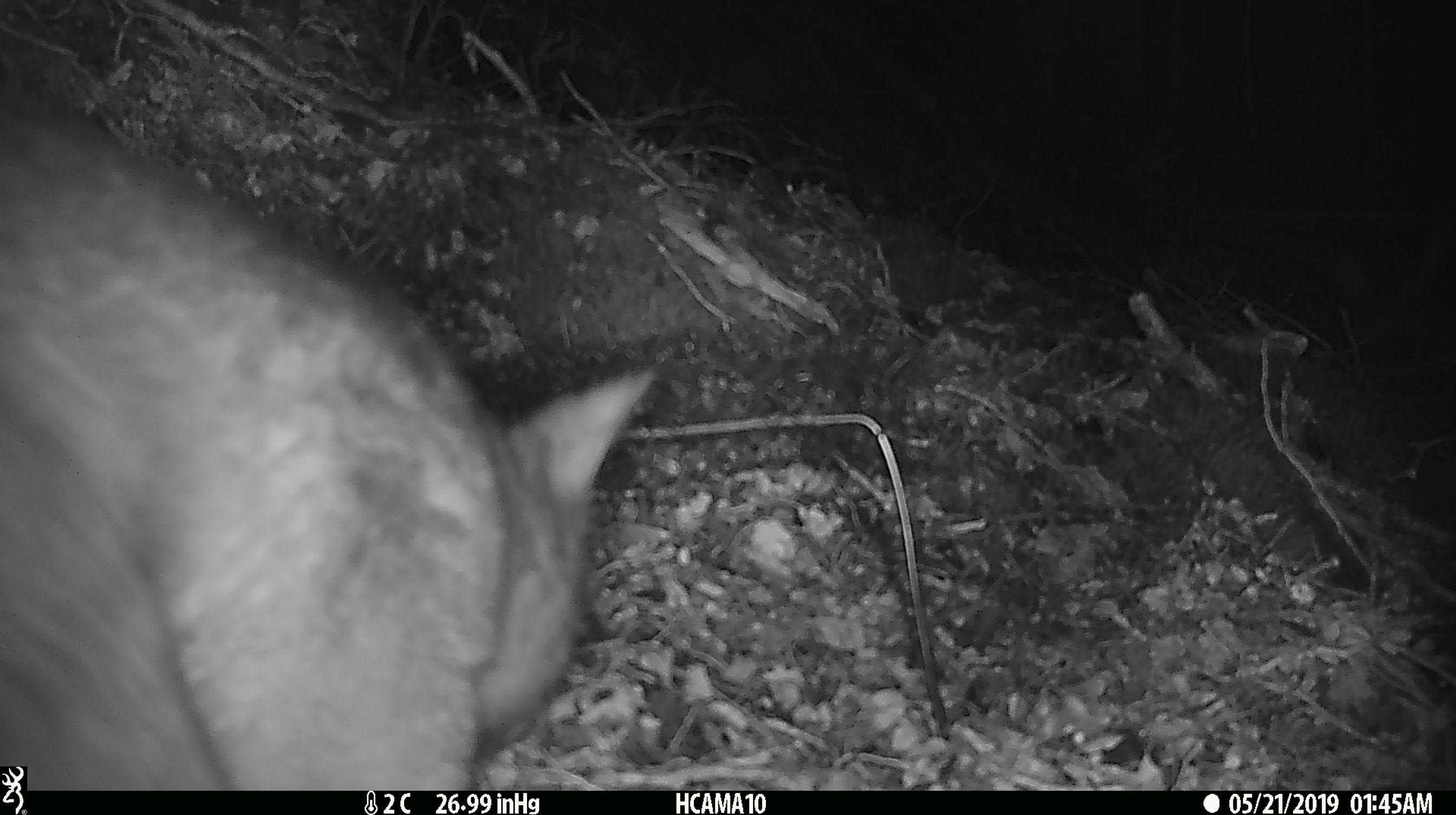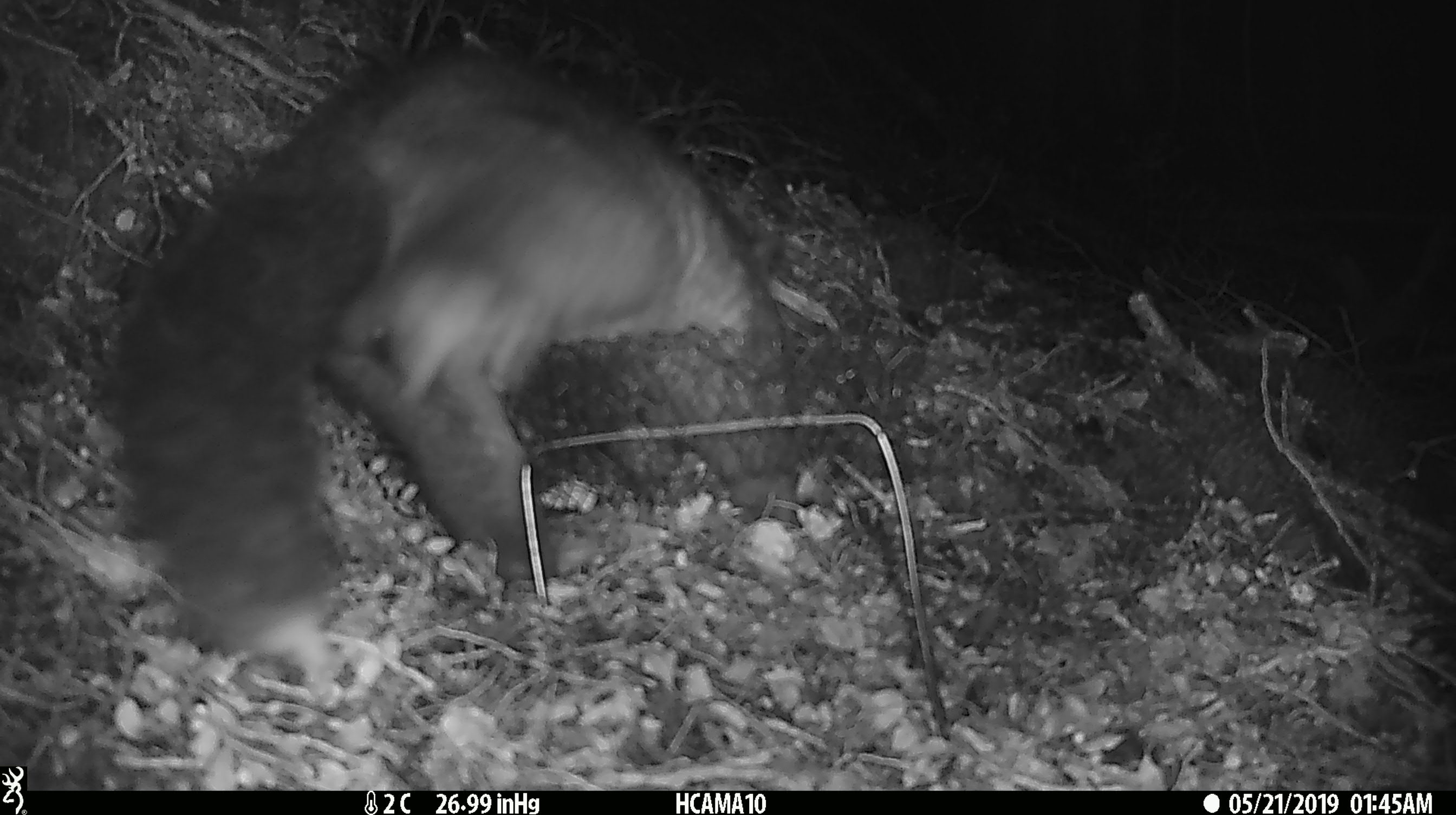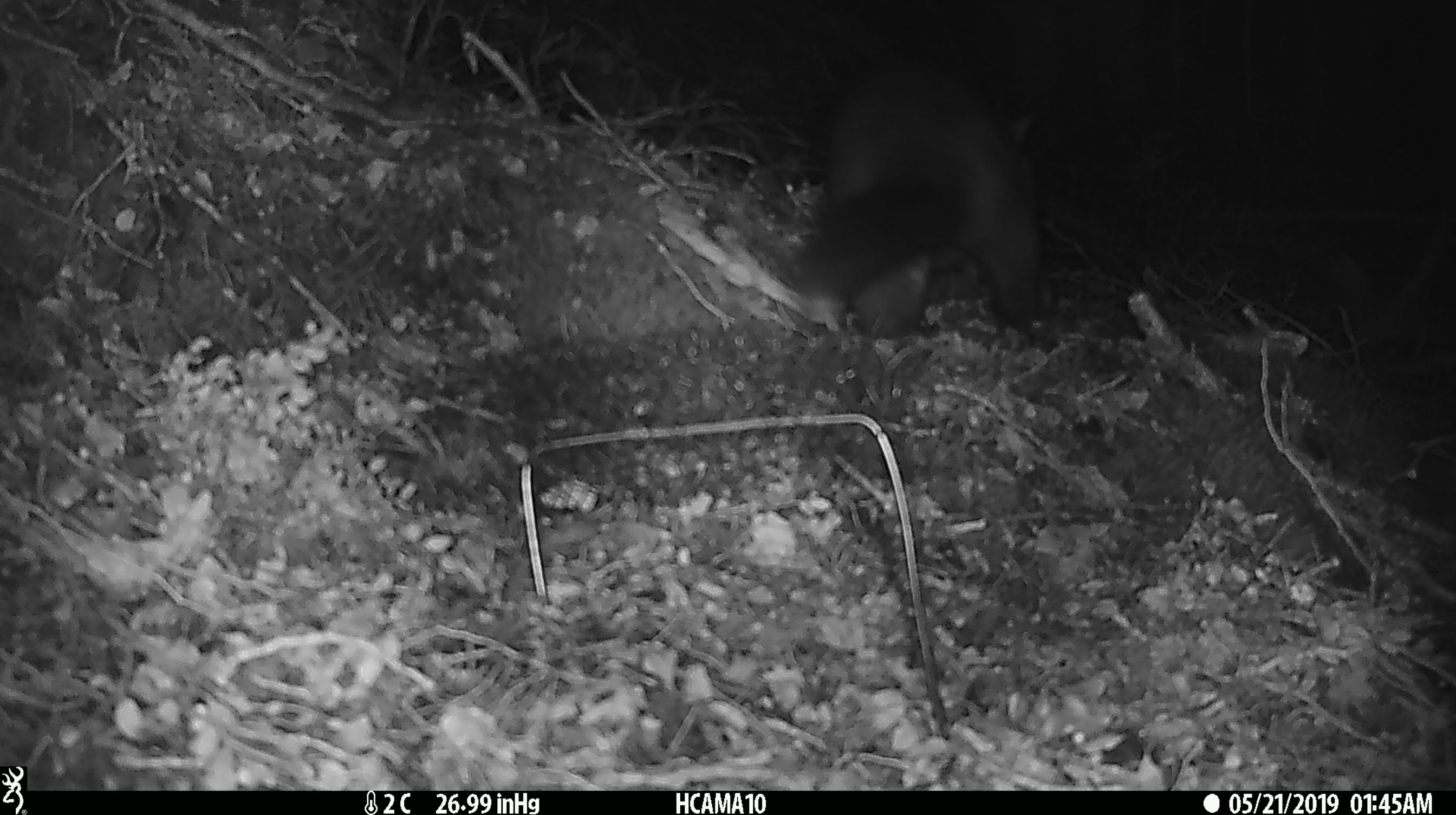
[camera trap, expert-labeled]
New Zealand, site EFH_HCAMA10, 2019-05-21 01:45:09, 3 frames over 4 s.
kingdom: Animalia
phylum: Chordata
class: Mammalia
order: Diprotodontia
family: Phalangeridae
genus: Trichosurus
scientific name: Trichosurus vulpecula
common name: common brushtail possum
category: possum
Possum (common brushtail possum) (Trichosurus vulpecula).